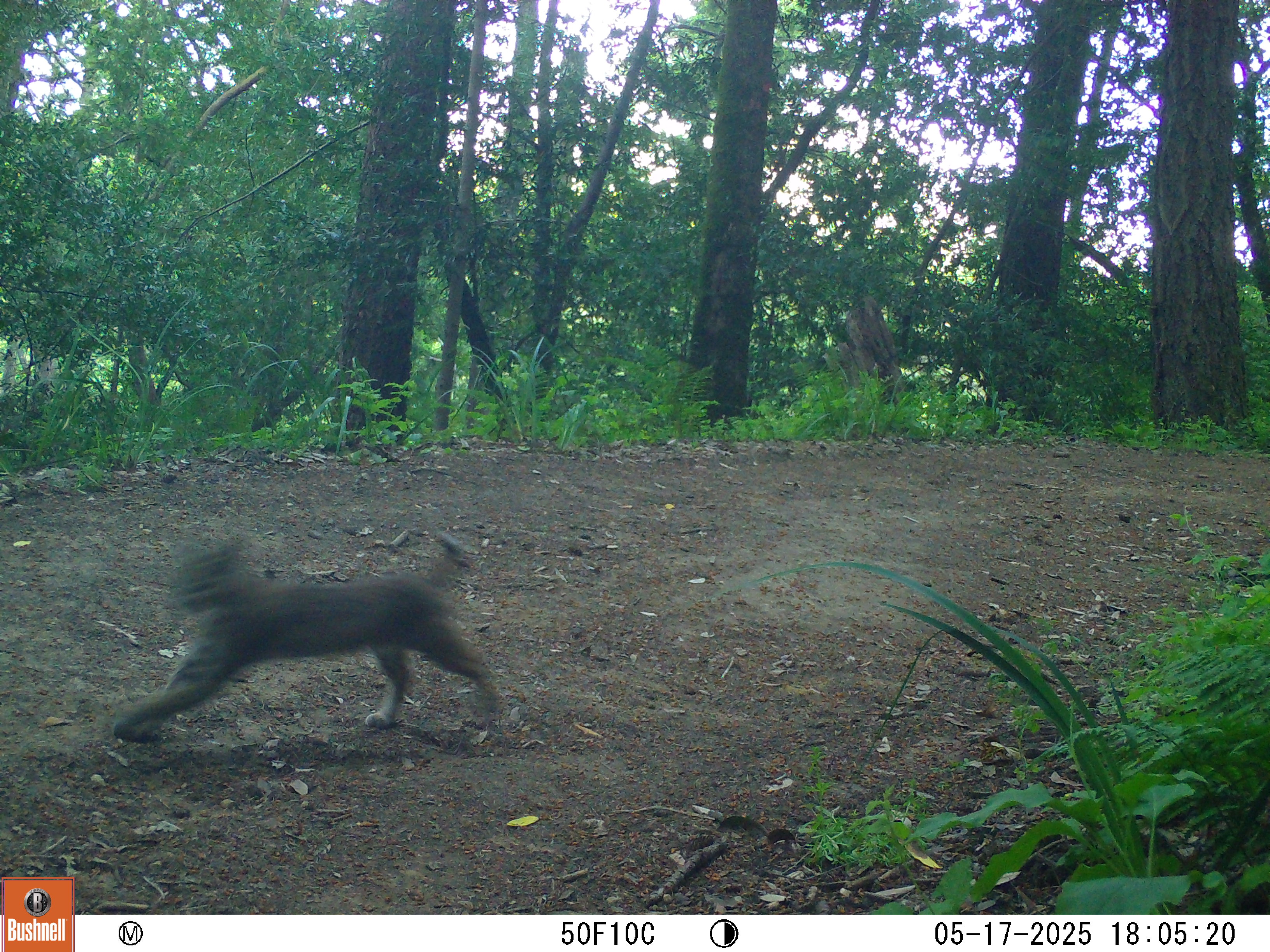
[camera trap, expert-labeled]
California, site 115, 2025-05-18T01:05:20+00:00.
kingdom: Animalia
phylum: Chordata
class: Mammalia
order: Carnivora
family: Felidae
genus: Lynx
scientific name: Lynx rufus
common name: bobcat